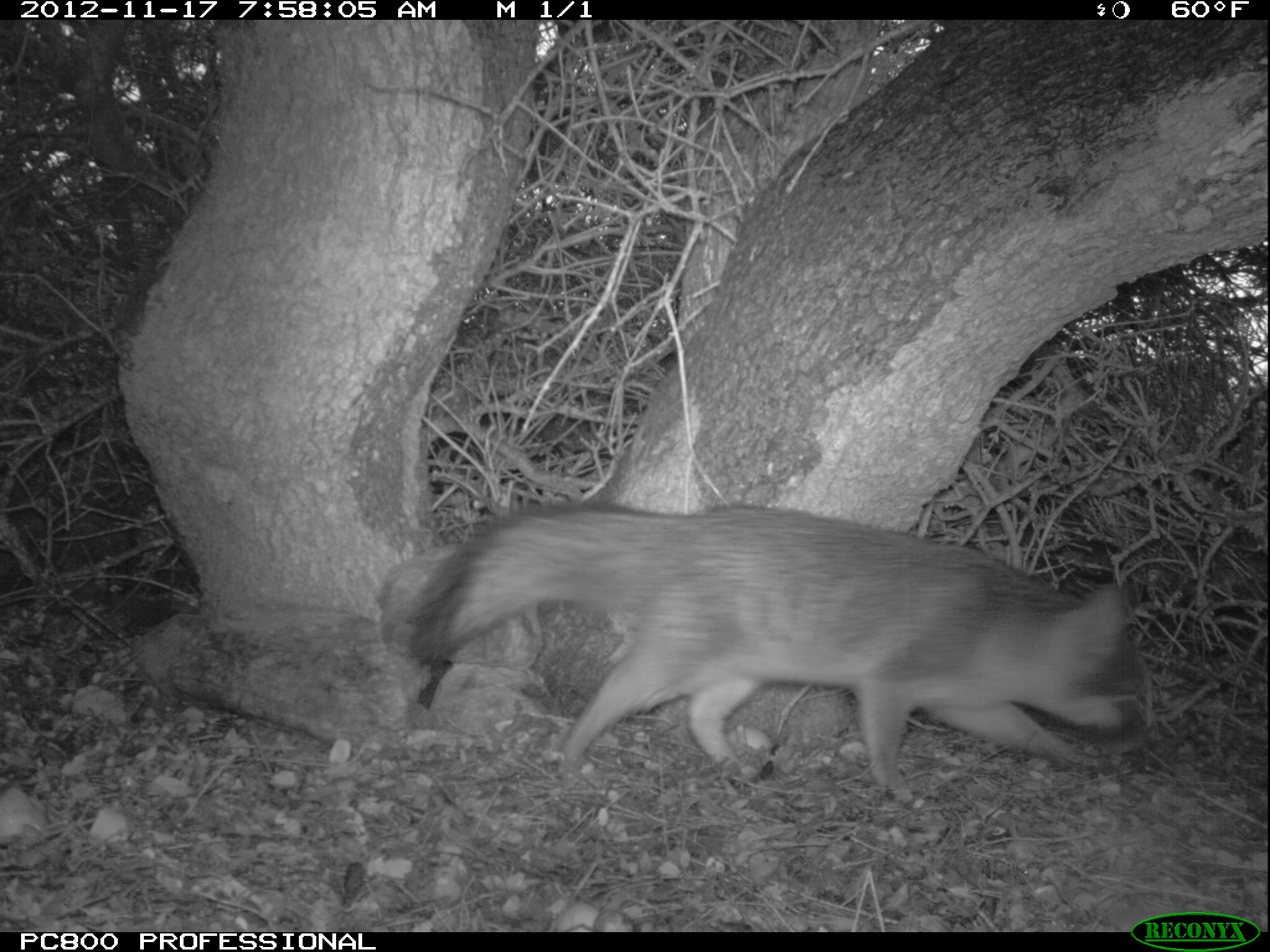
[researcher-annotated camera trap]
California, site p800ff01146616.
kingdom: Animalia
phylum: Chordata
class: Mammalia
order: Carnivora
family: Canidae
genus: Urocyon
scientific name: Urocyon littoralis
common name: island fox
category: fox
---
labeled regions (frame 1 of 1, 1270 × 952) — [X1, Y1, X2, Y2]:
fox: [405, 502, 1143, 803]